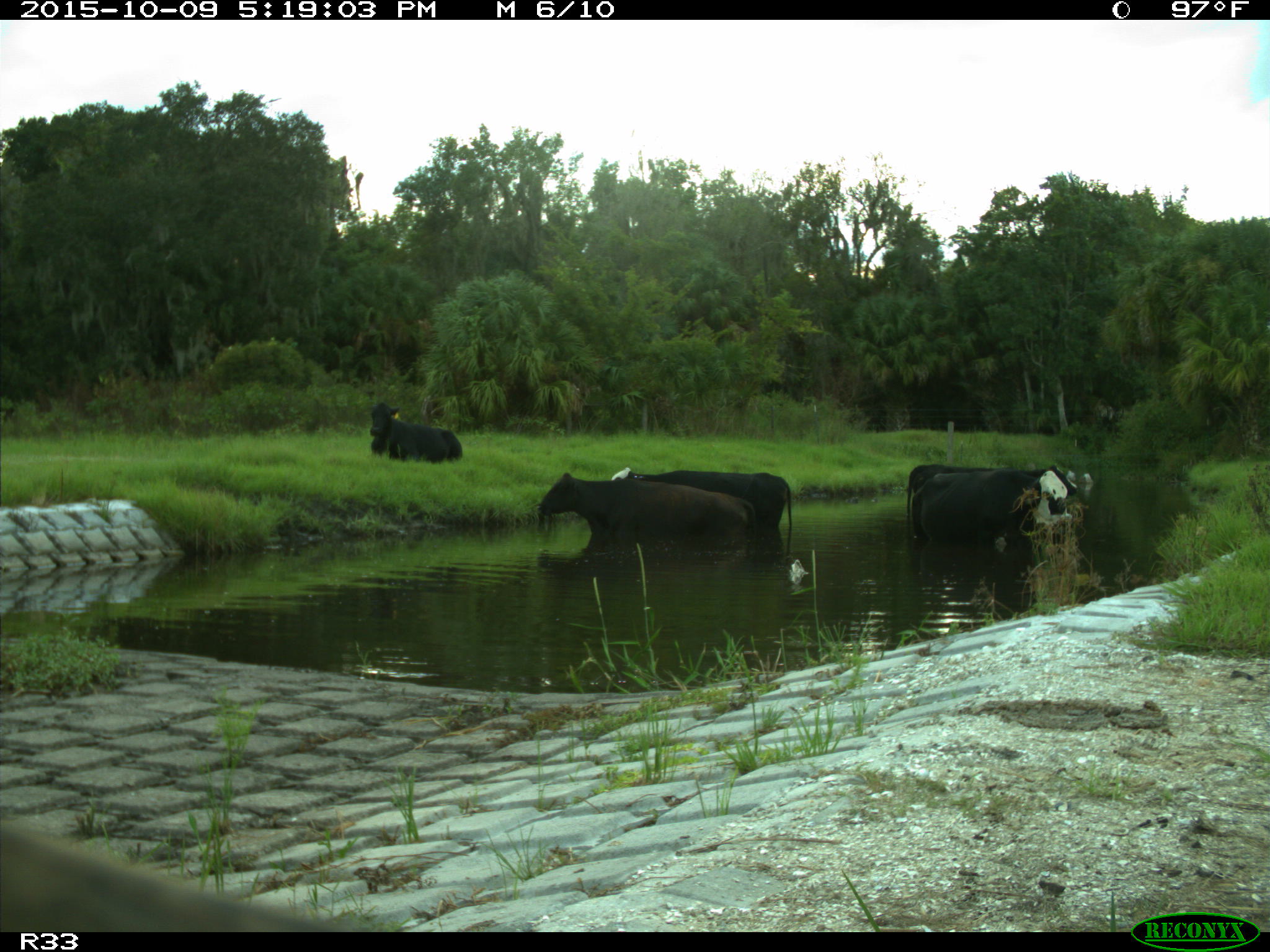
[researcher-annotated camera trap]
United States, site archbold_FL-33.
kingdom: Animalia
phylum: Chordata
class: Mammalia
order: Artiodactyla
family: Bovidae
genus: Bos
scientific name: Bos taurus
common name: domestic cow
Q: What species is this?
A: Bos taurus (domestic cow).